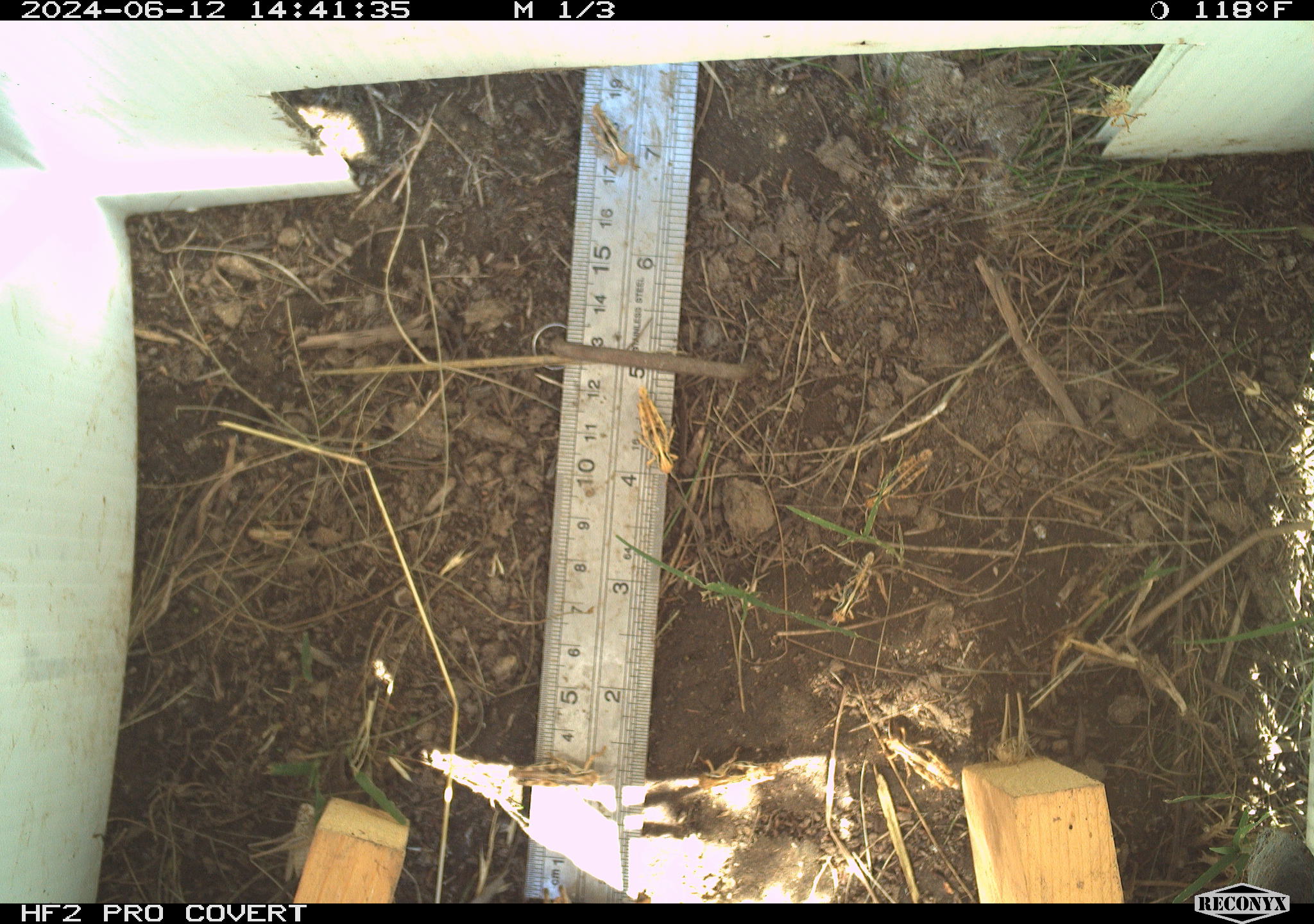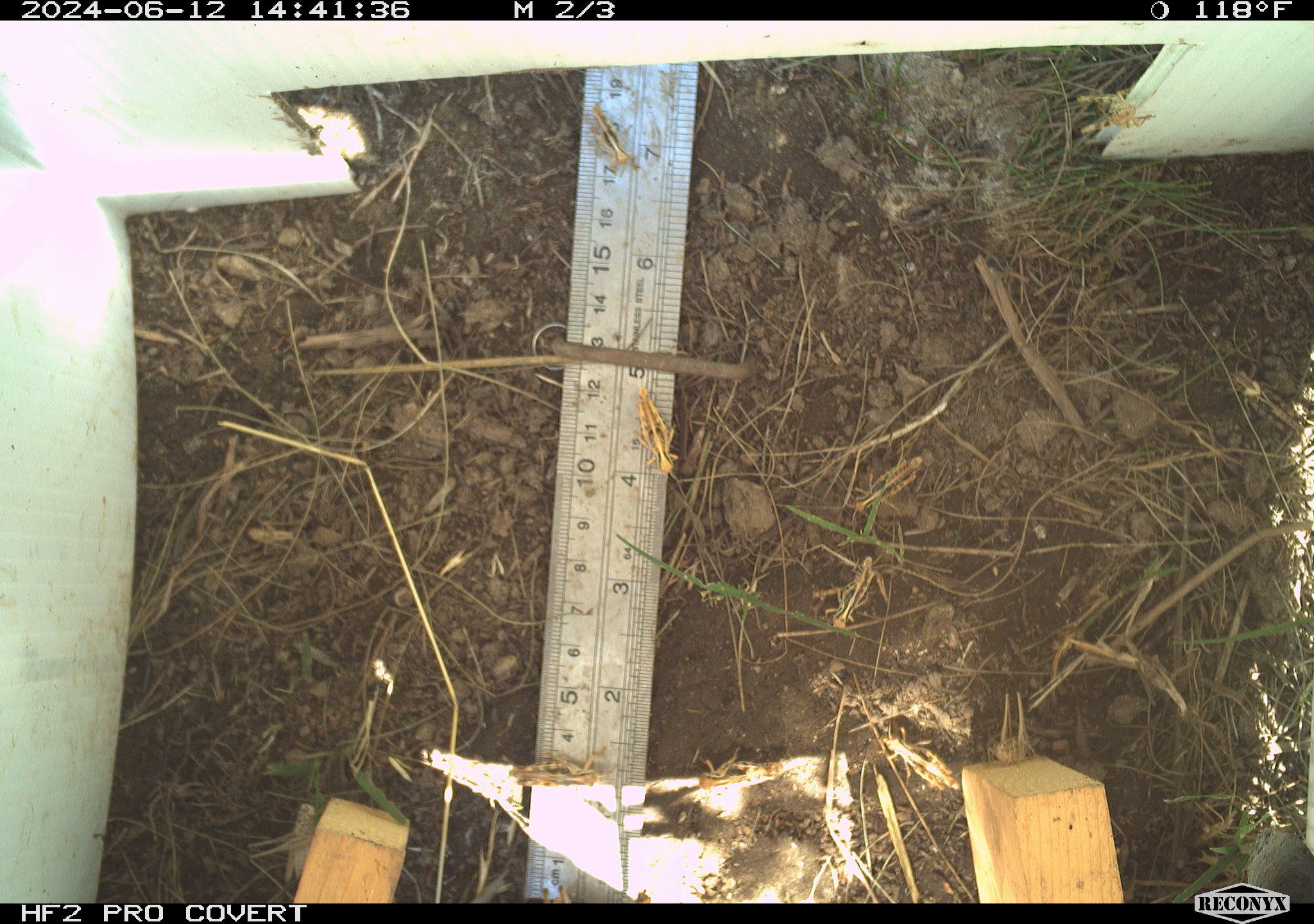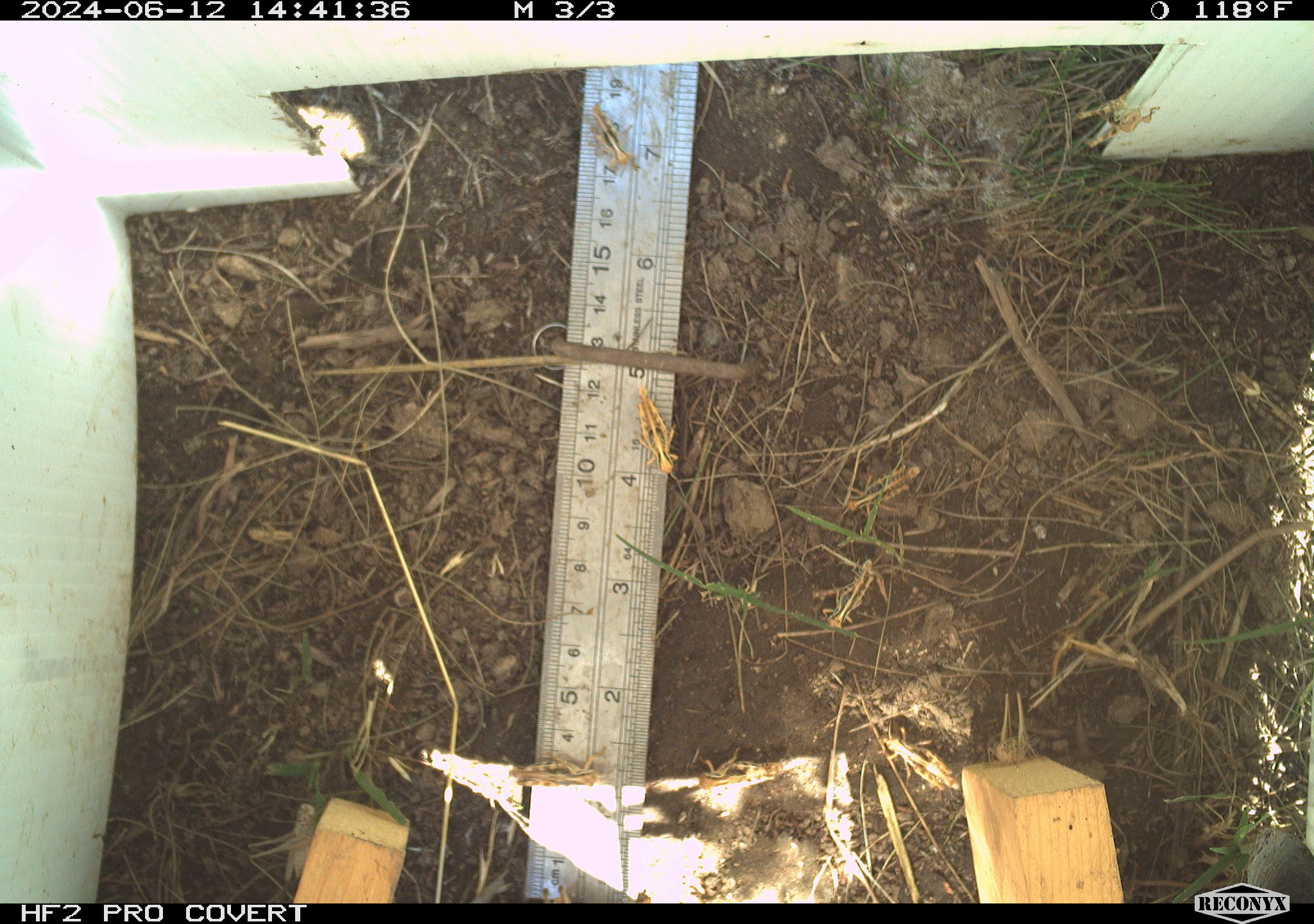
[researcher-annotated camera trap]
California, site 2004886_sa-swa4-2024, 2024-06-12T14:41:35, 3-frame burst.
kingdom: Animalia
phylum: Arthropoda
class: Insecta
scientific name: Insecta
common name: insect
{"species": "insect (Insecta)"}